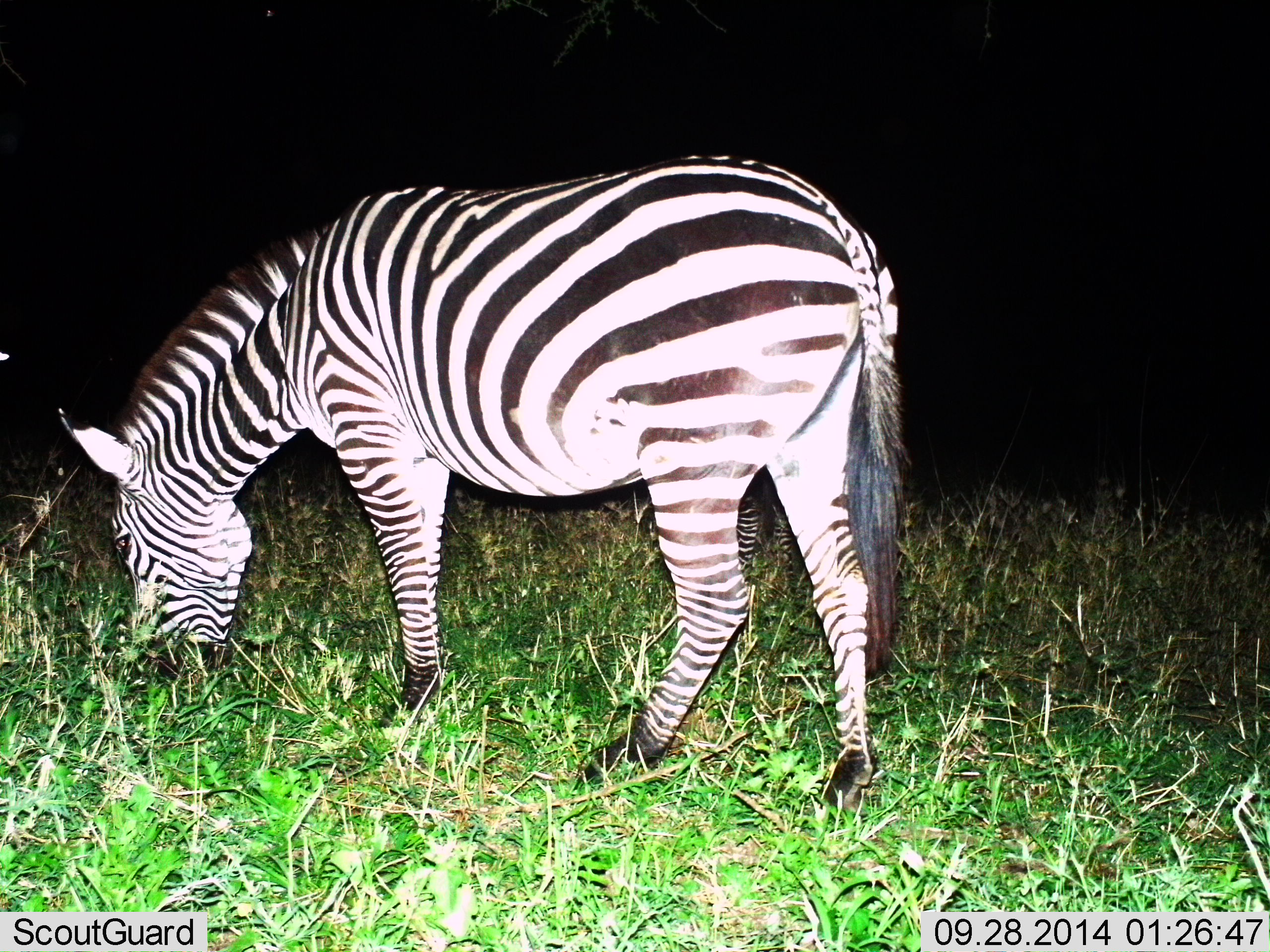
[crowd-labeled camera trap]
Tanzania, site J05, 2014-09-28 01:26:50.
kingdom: Animalia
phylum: Chordata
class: Mammalia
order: Perissodactyla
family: Equidae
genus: Equus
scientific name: Equus quagga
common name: plains zebra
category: zebra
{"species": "zebra (plains zebra) (Equus quagga)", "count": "1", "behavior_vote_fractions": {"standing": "10%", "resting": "0%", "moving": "10%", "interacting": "0%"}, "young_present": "0%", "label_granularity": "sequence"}